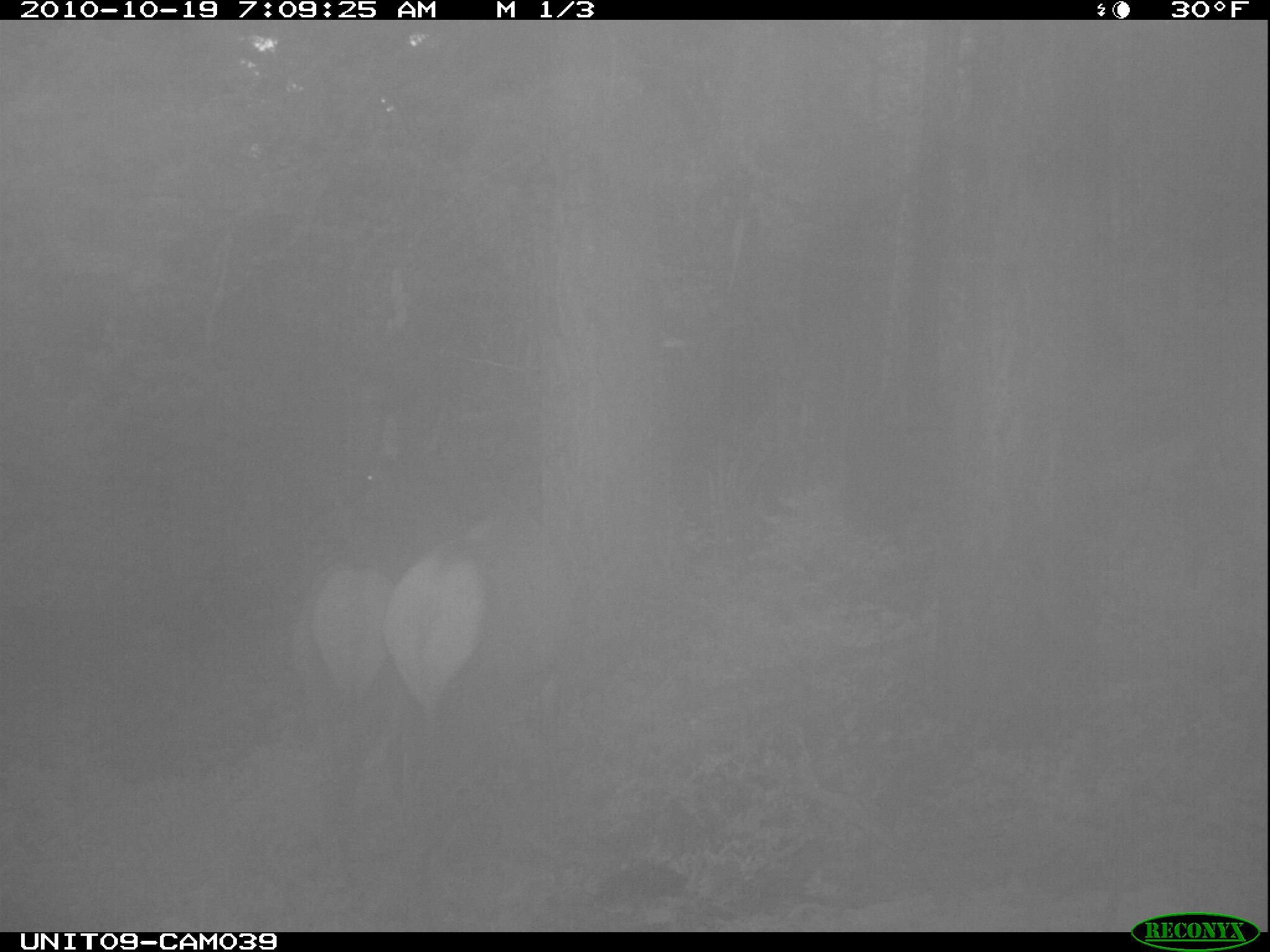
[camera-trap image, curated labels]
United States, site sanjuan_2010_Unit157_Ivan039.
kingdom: Animalia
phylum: Chordata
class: Mammalia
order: Artiodactyla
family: Cervidae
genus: Cervus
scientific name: Cervus elaphus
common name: red deer